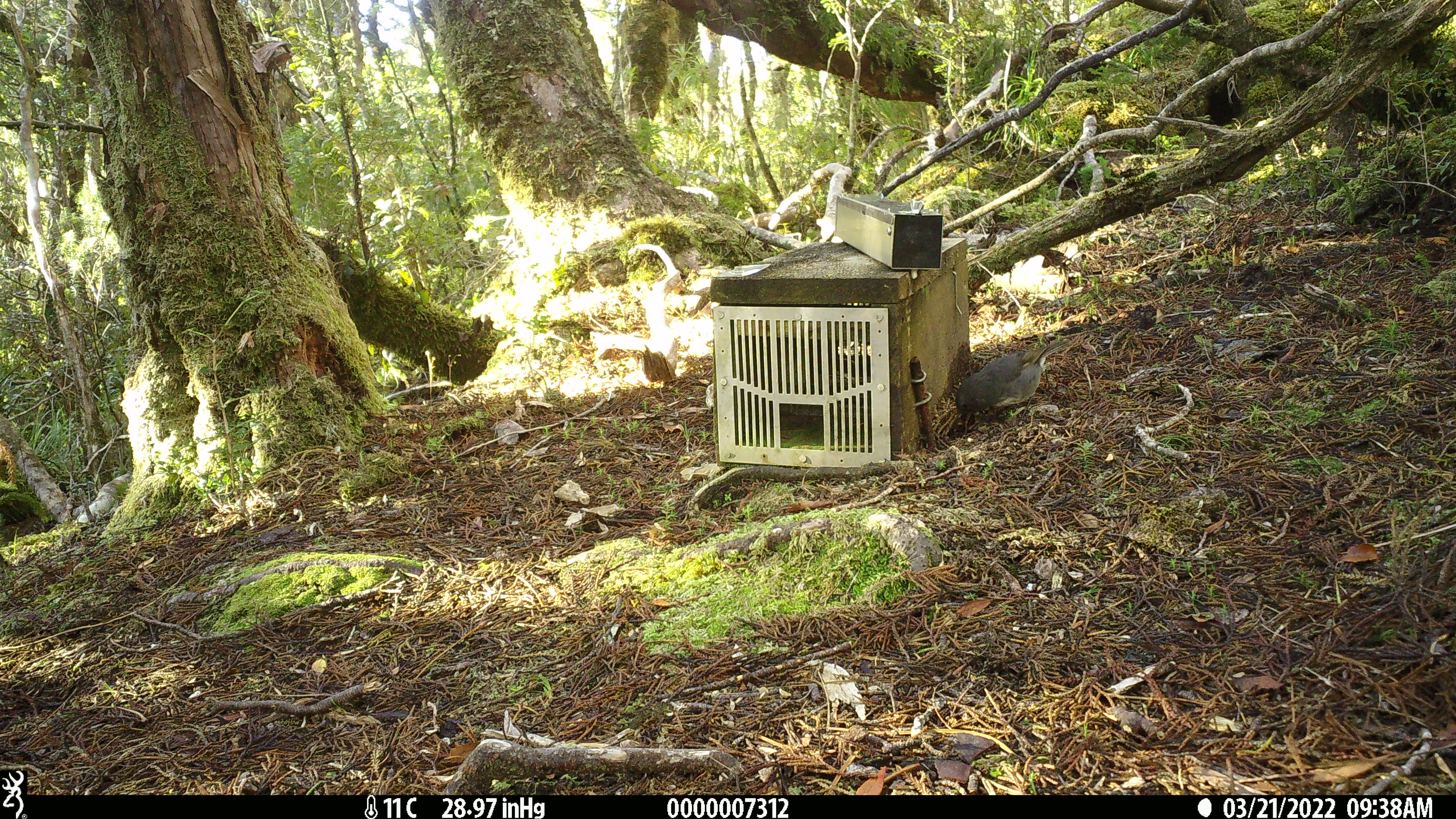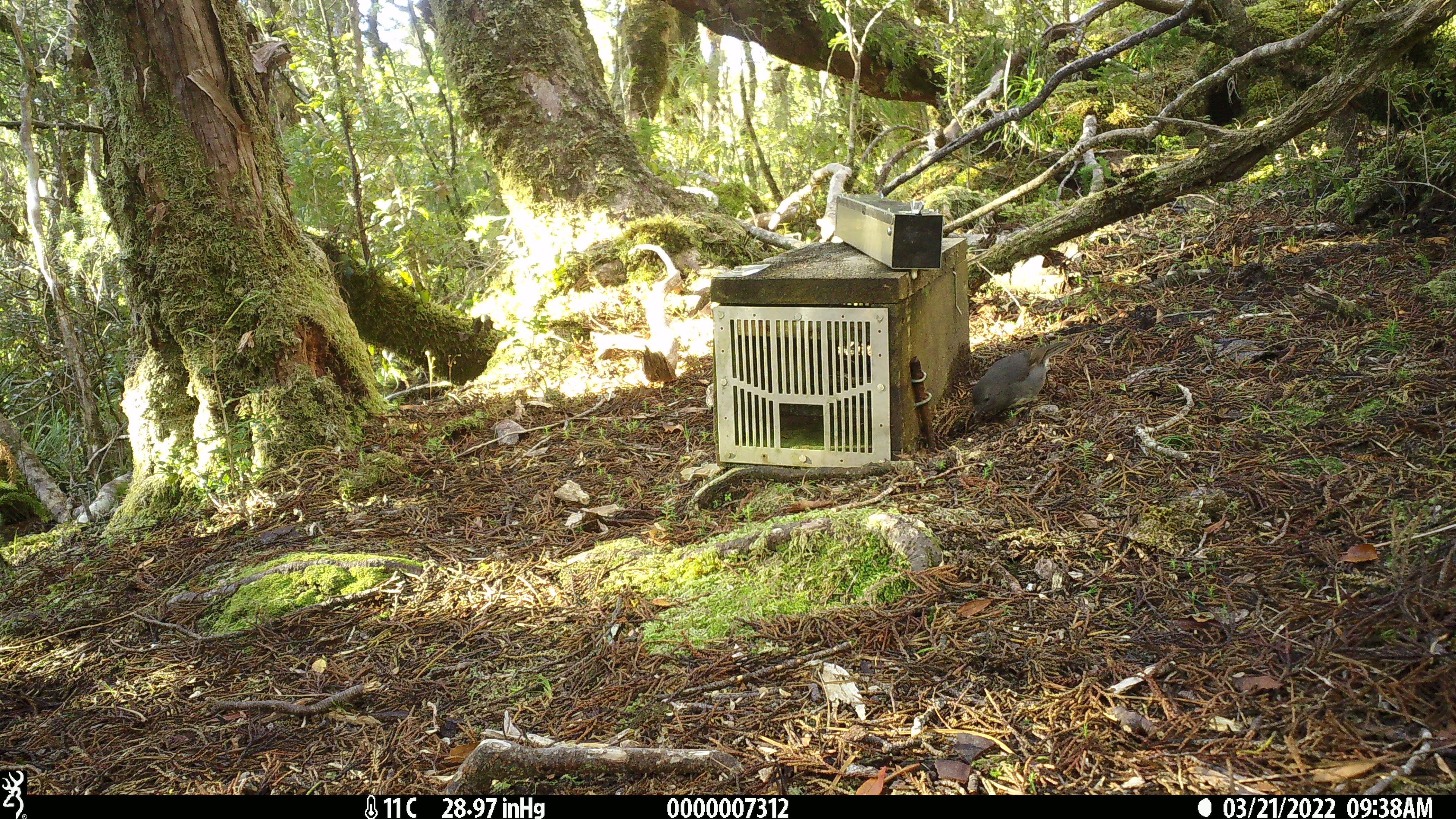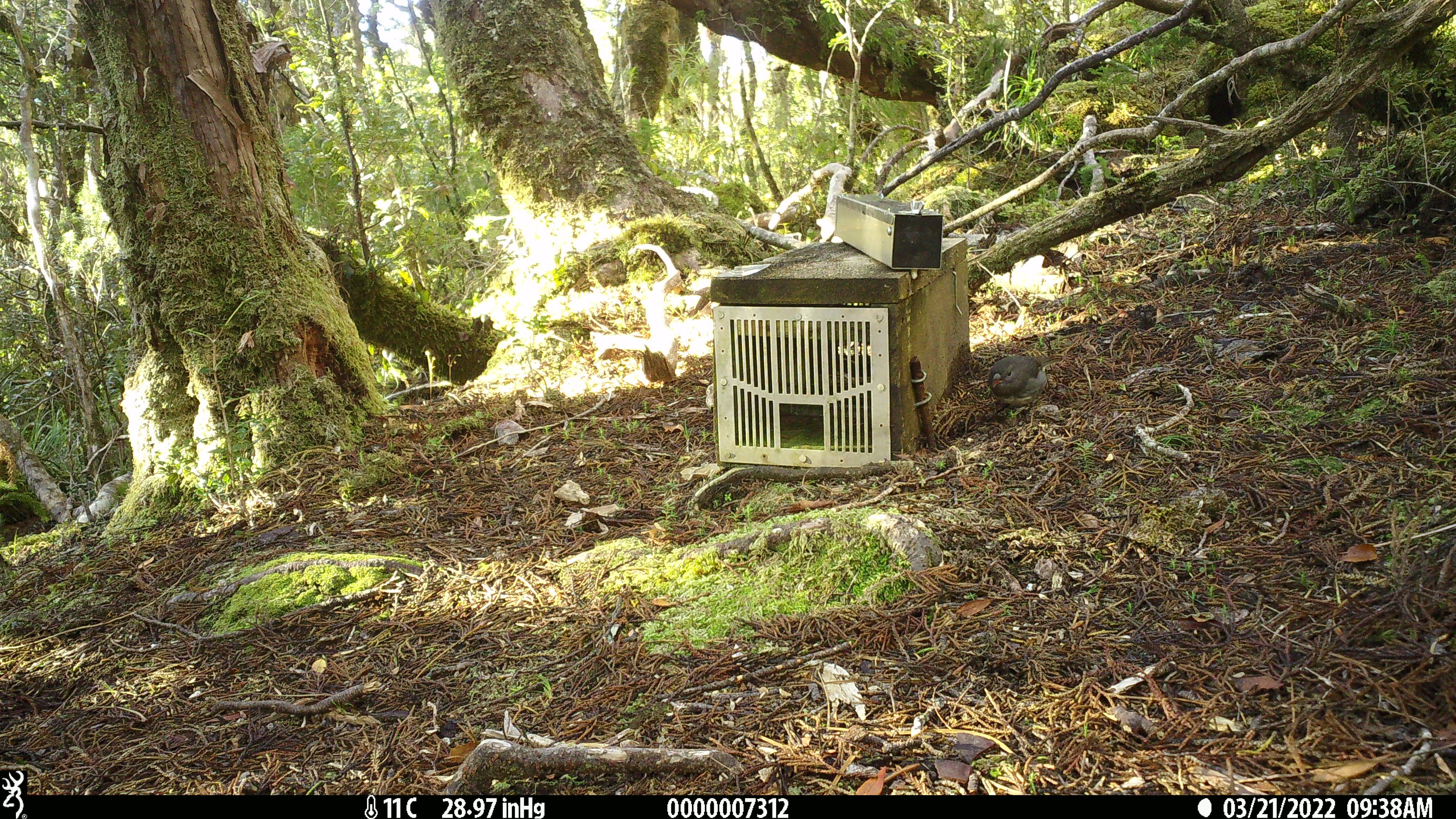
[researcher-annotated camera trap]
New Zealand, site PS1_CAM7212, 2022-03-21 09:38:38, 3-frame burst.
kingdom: Animalia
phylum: Chordata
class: Aves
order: Passeriformes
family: Petroicidae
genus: Petroica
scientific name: Petroica australis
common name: new zealand robin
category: robin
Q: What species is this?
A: Robin (new zealand robin) (Petroica australis).